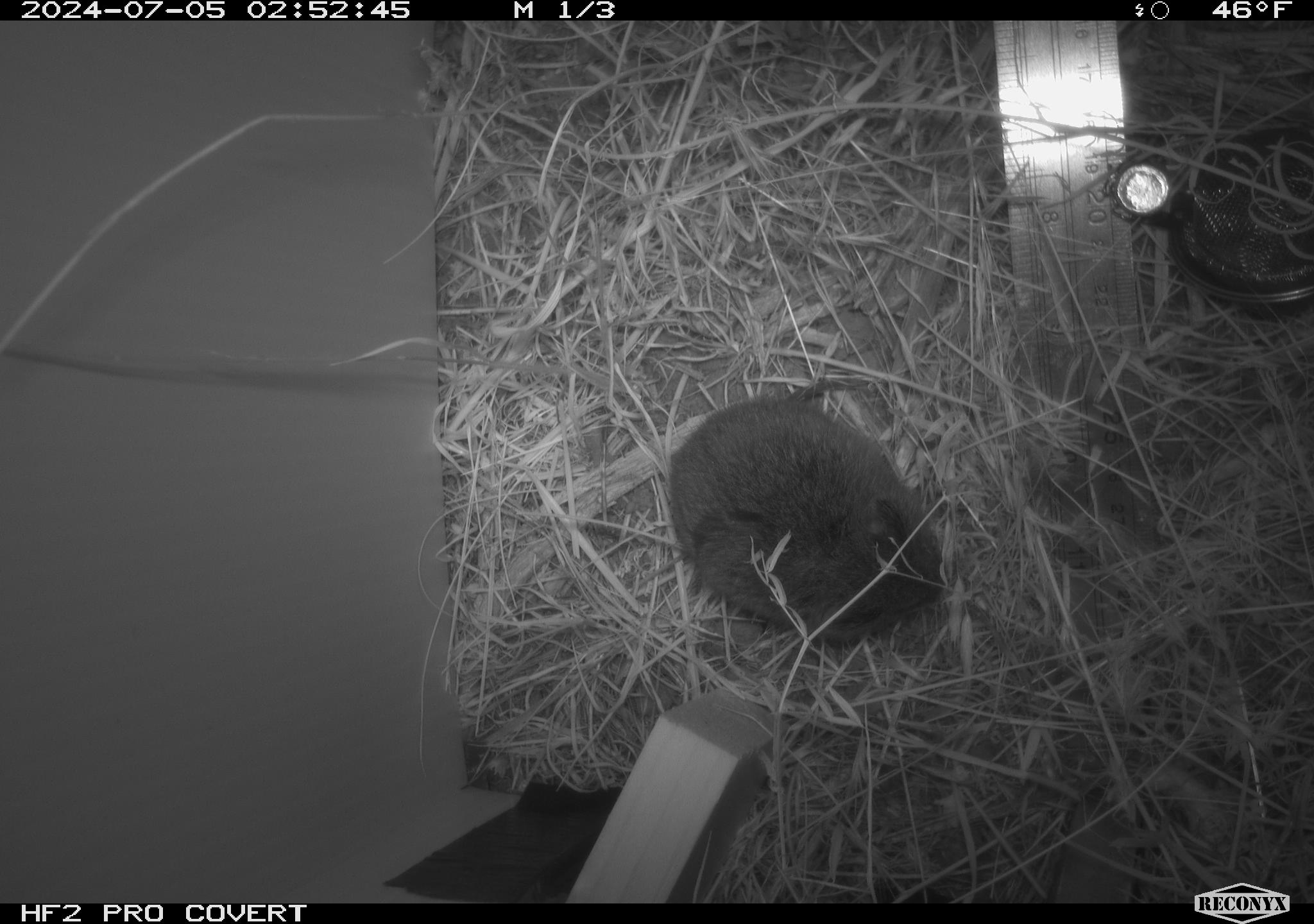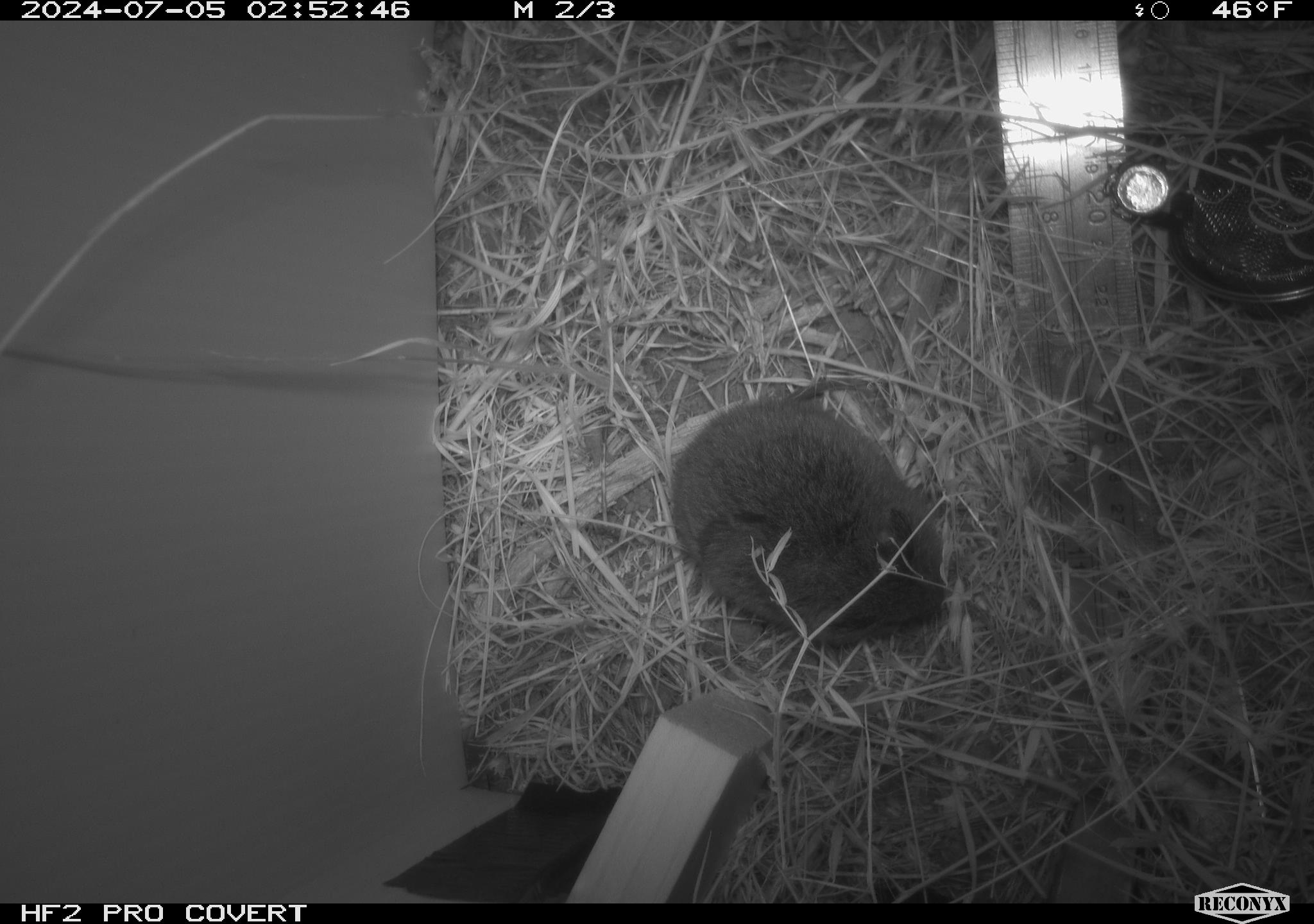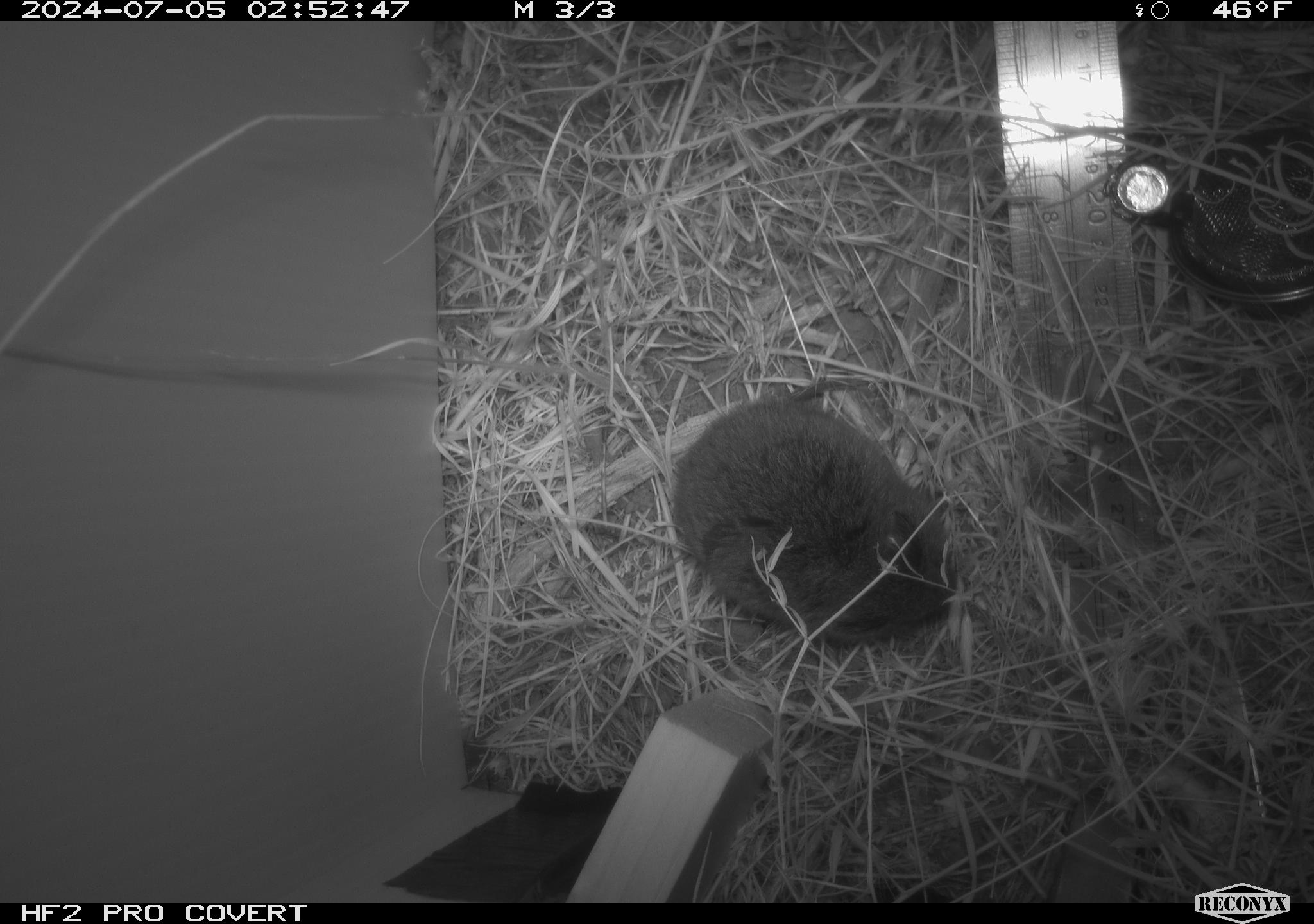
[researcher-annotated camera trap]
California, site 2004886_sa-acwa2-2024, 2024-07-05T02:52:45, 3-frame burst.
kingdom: Animalia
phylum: Chordata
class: Mammalia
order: Rodentia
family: Cricetidae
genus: Microtus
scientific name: Microtus californicus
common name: california vole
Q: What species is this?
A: California vole (Microtus californicus).